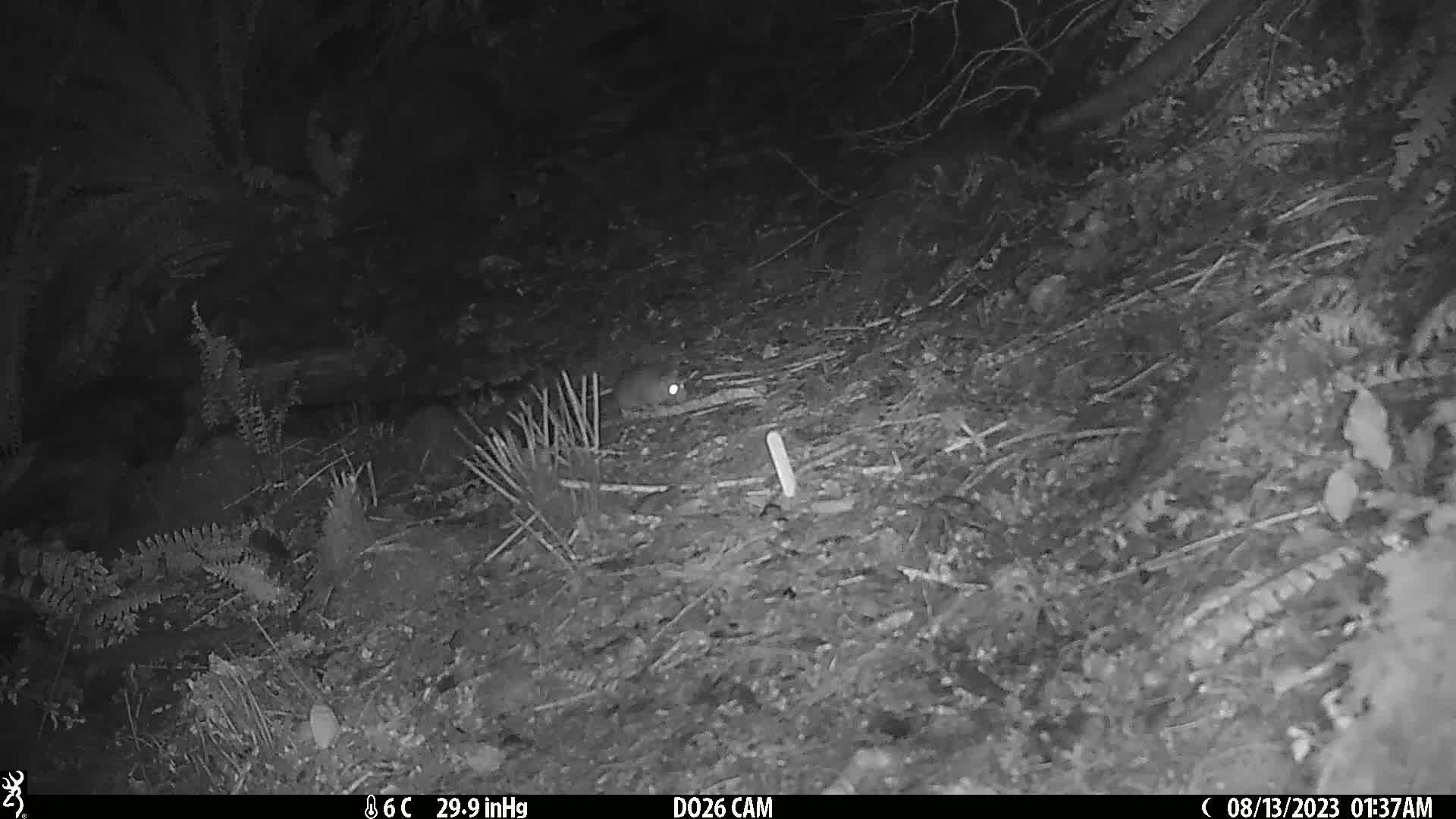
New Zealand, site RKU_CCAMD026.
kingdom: Animalia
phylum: Chordata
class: Mammalia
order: Rodentia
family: Muridae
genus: Rattus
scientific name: Rattus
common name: rat